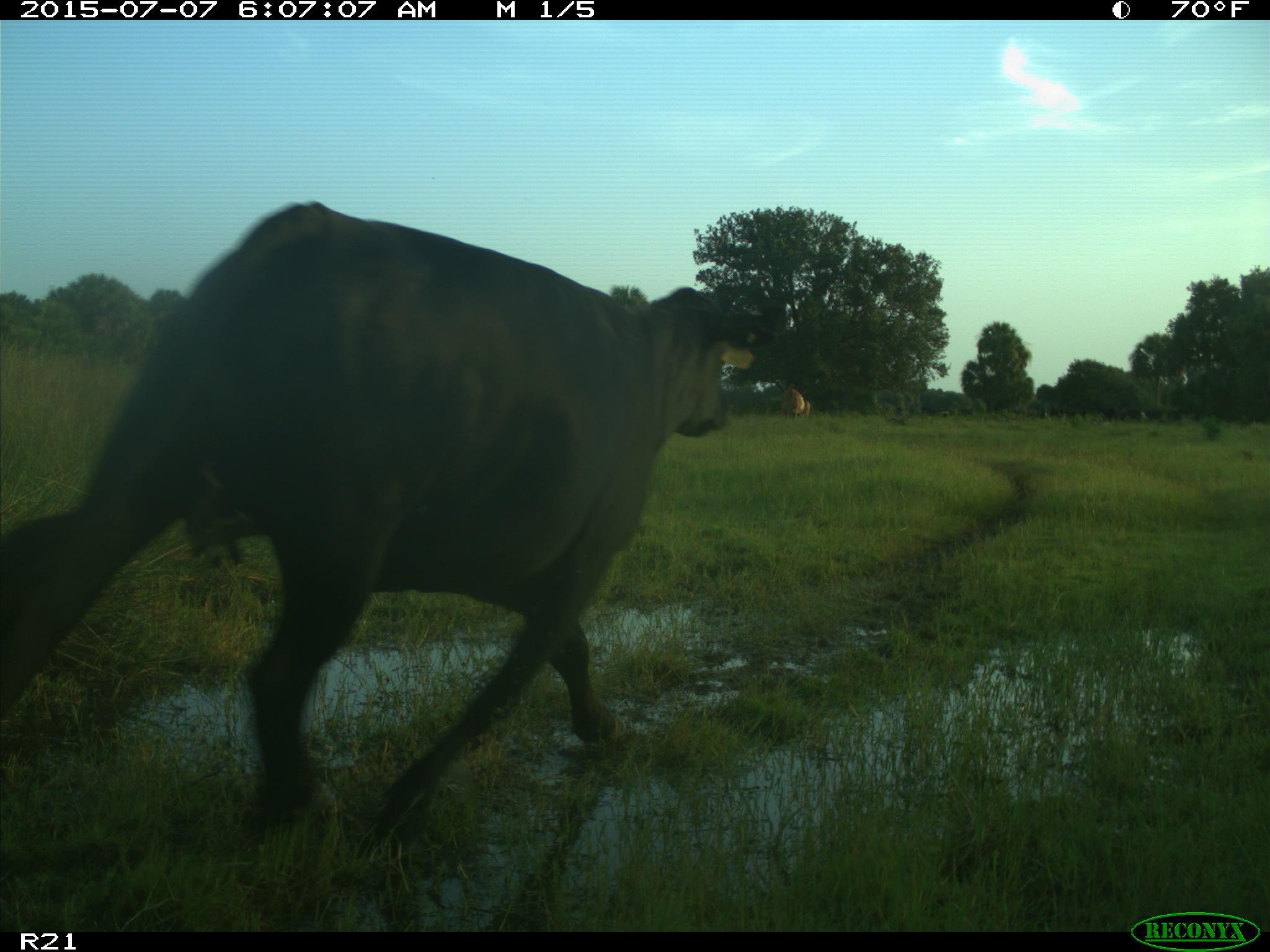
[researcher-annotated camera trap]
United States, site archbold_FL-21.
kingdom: Animalia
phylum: Chordata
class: Mammalia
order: Artiodactyla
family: Bovidae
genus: Bos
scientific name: Bos taurus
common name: domestic cow